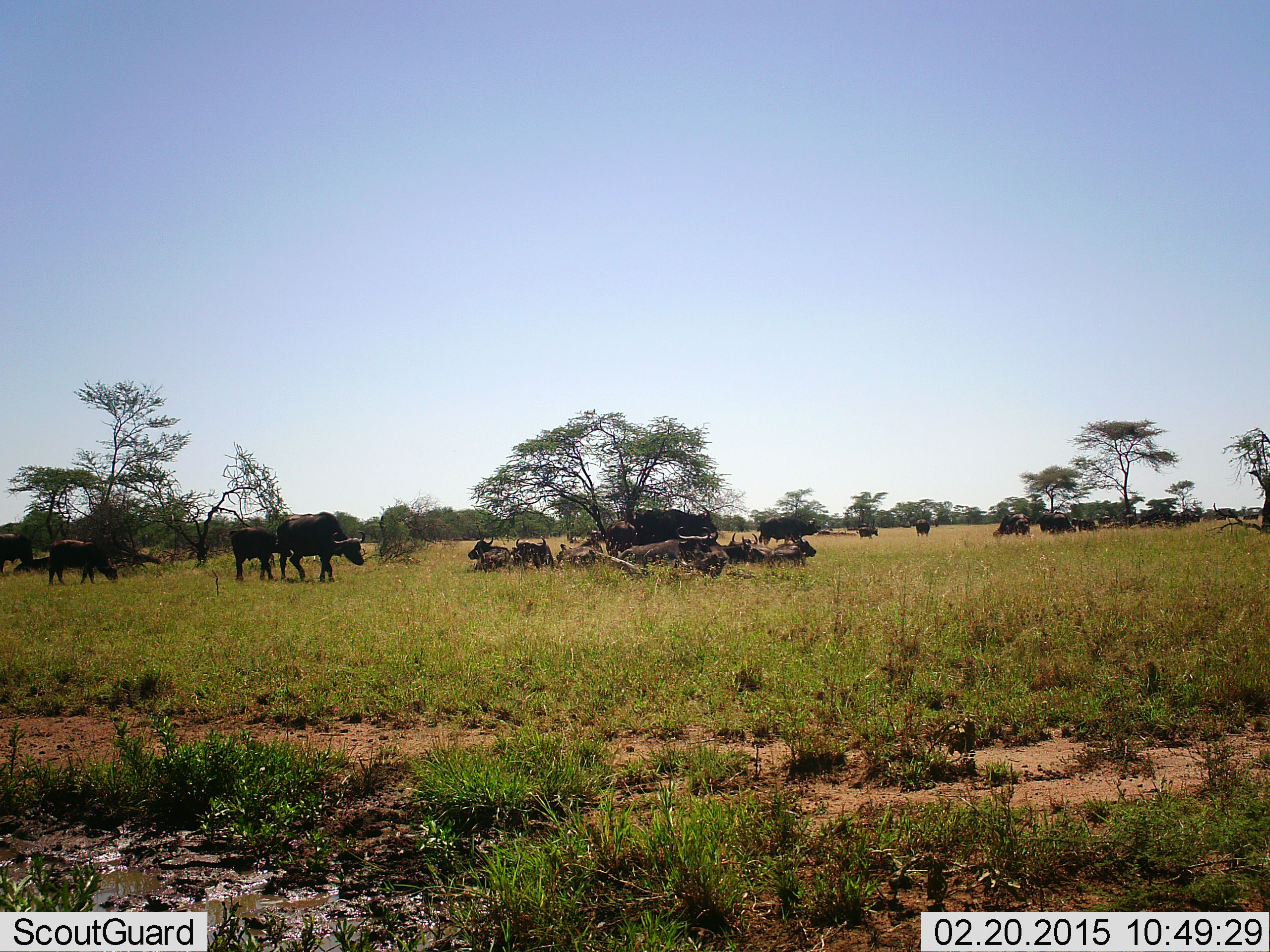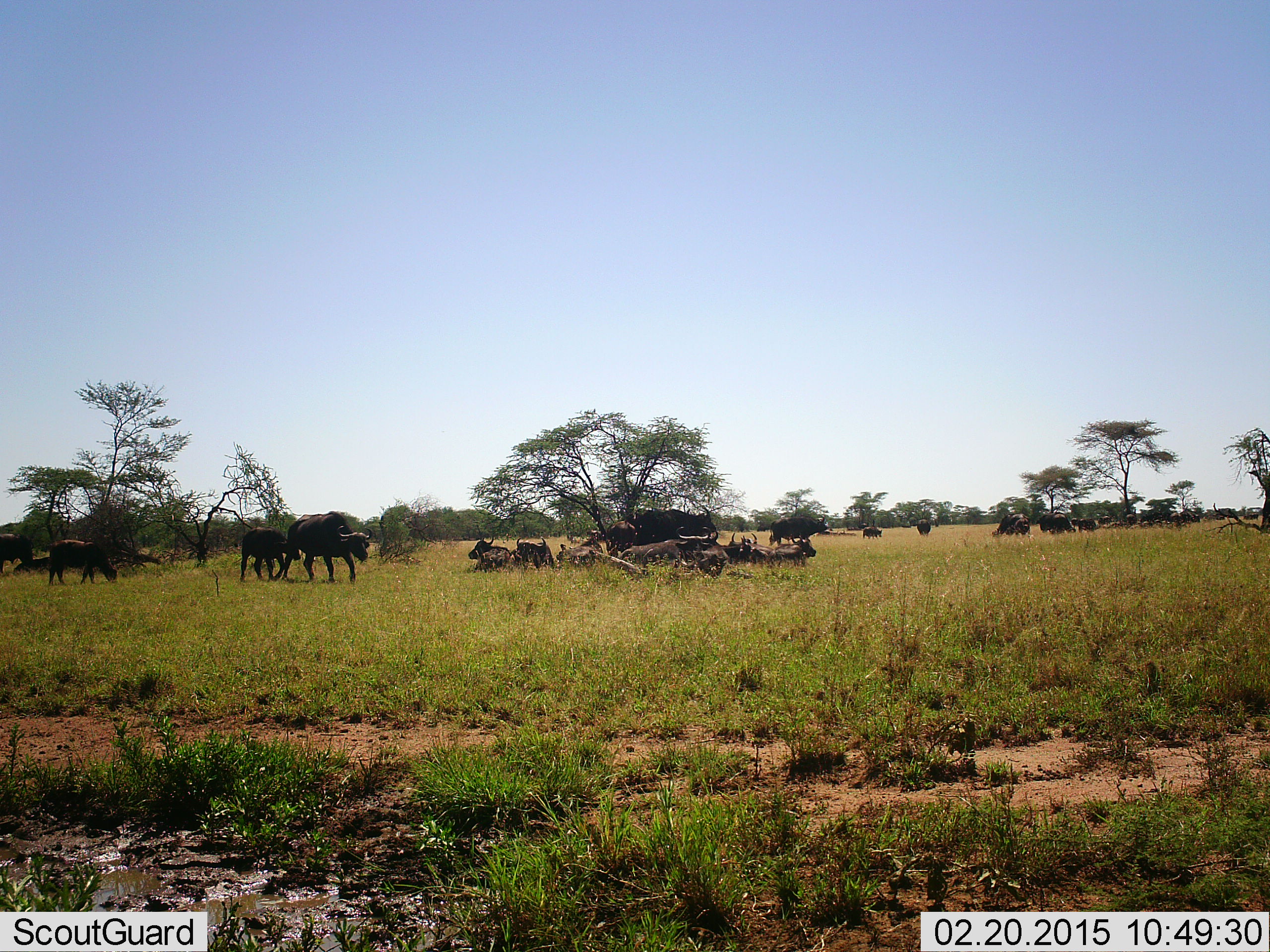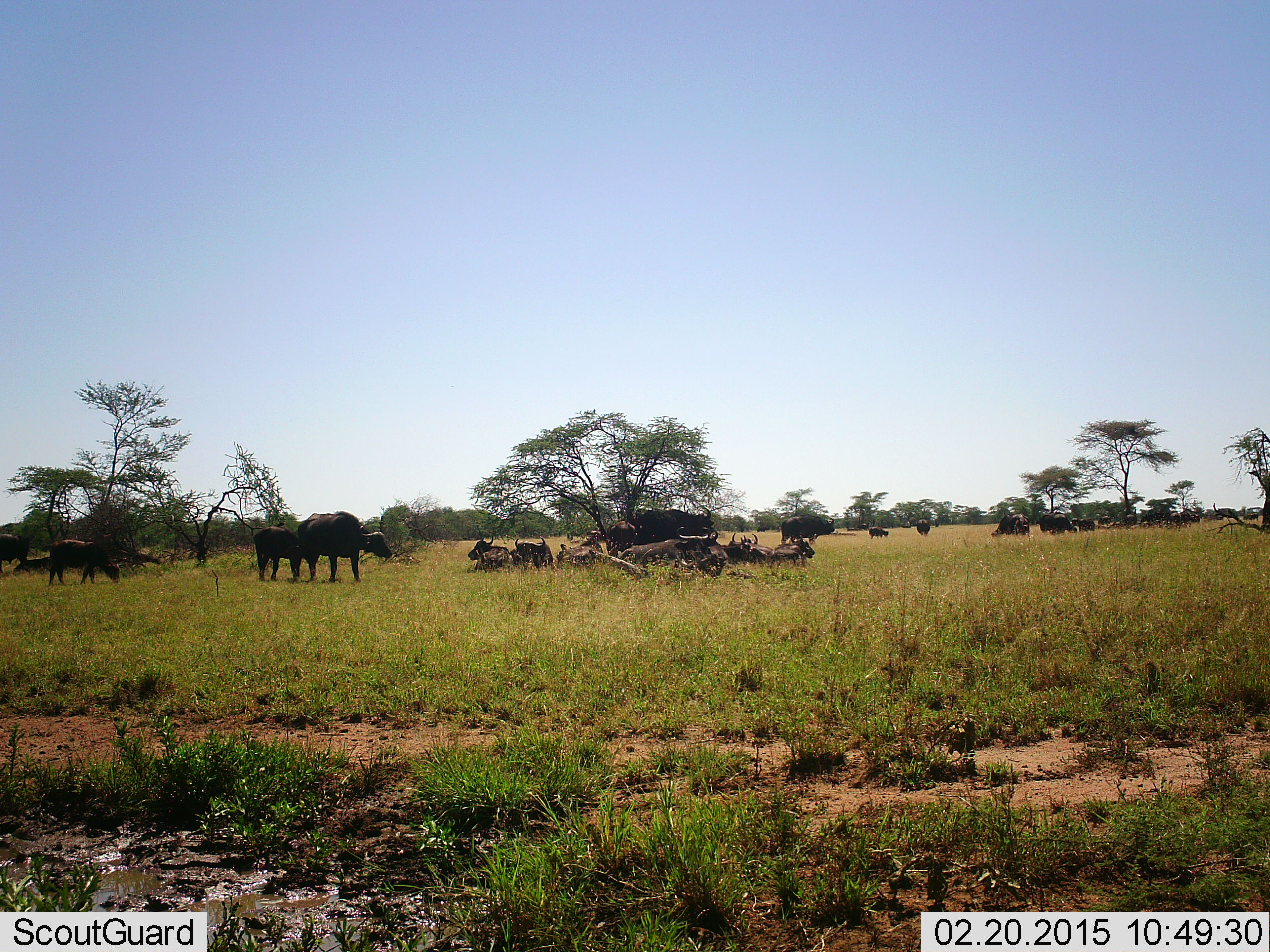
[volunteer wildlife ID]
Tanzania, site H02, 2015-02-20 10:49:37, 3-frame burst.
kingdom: Animalia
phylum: Chordata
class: Mammalia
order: Artiodactyla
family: Bovidae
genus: Syncerus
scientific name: Syncerus caffer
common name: cape buffalo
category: buffalo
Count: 11-50.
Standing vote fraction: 90%.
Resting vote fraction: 70%.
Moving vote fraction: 70%.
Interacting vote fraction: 10%.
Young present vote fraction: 40%.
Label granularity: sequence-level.